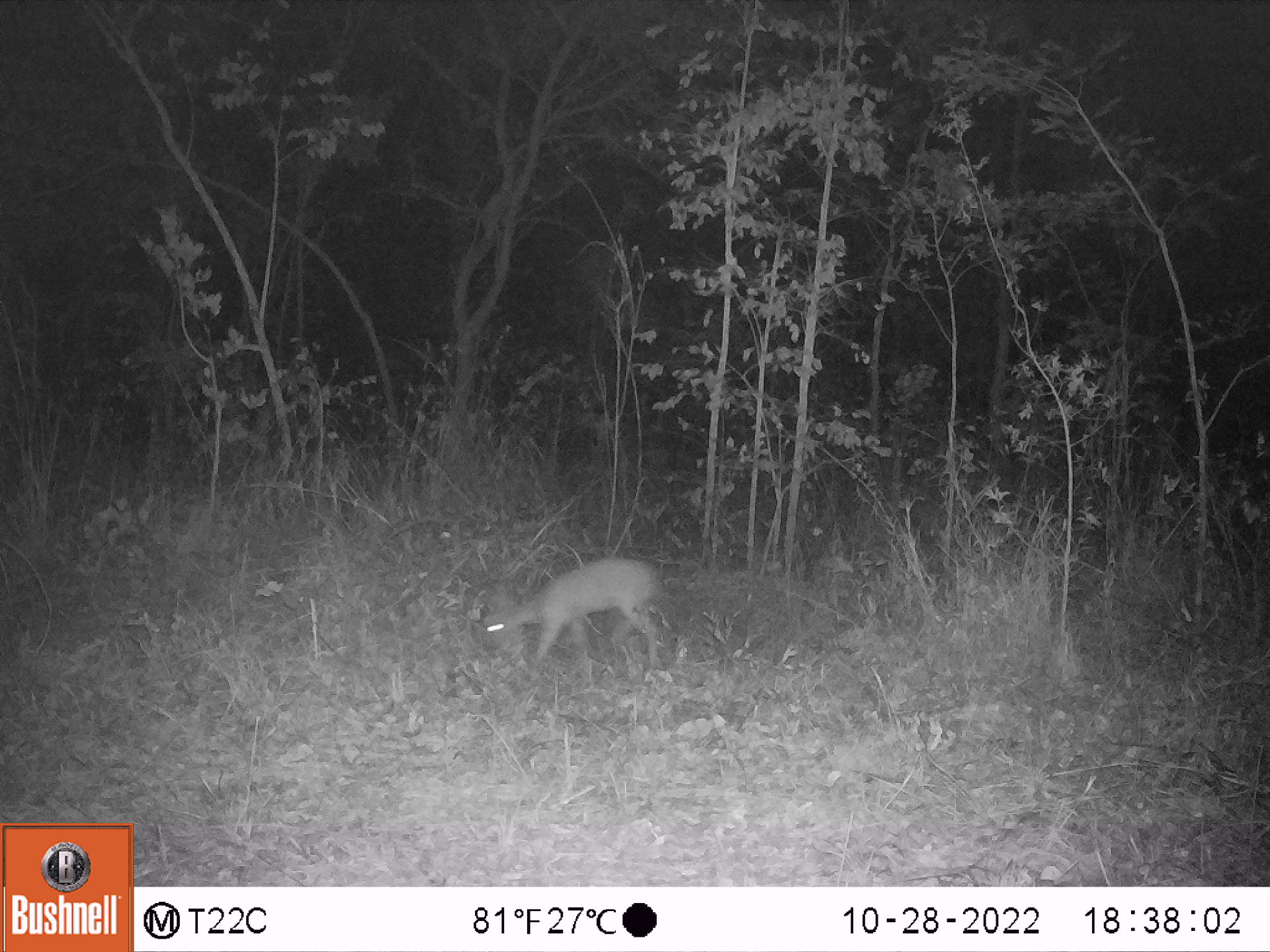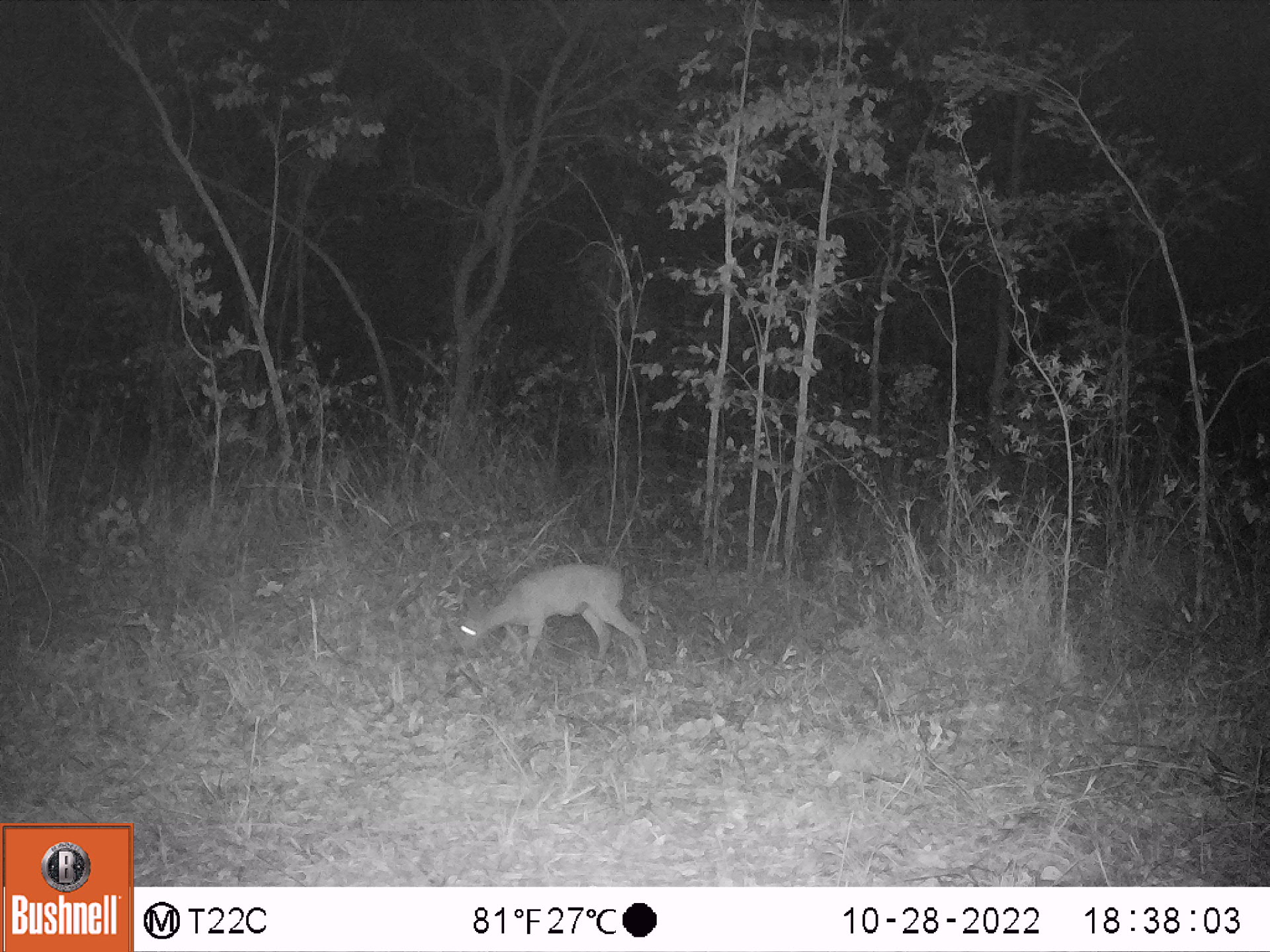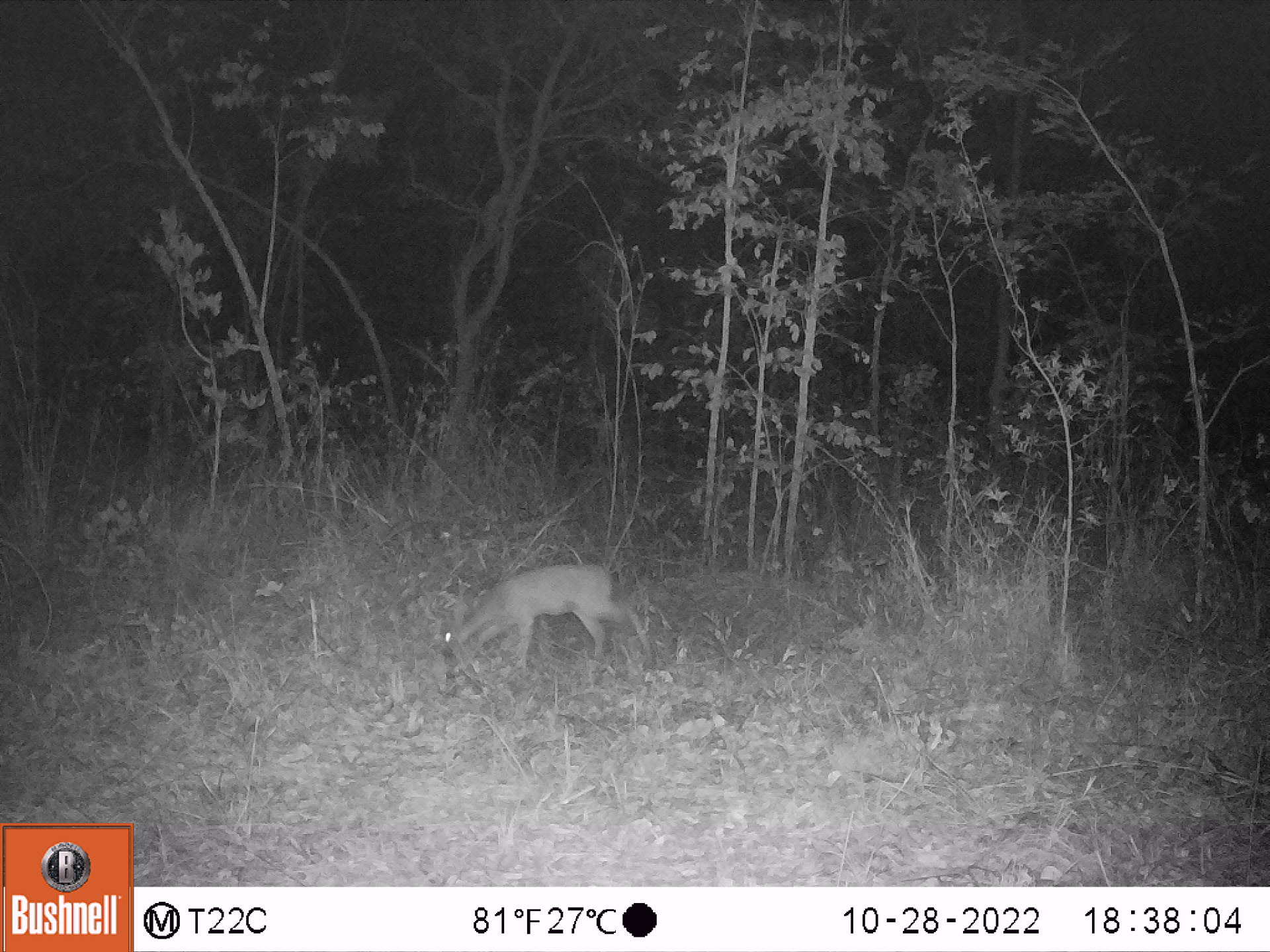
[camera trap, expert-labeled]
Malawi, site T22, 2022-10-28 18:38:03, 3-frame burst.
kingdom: Animalia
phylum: Chordata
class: Mammalia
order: Artiodactyla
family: Bovidae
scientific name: Antilopinae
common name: small antelope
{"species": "small antelope (Antilopinae)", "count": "1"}